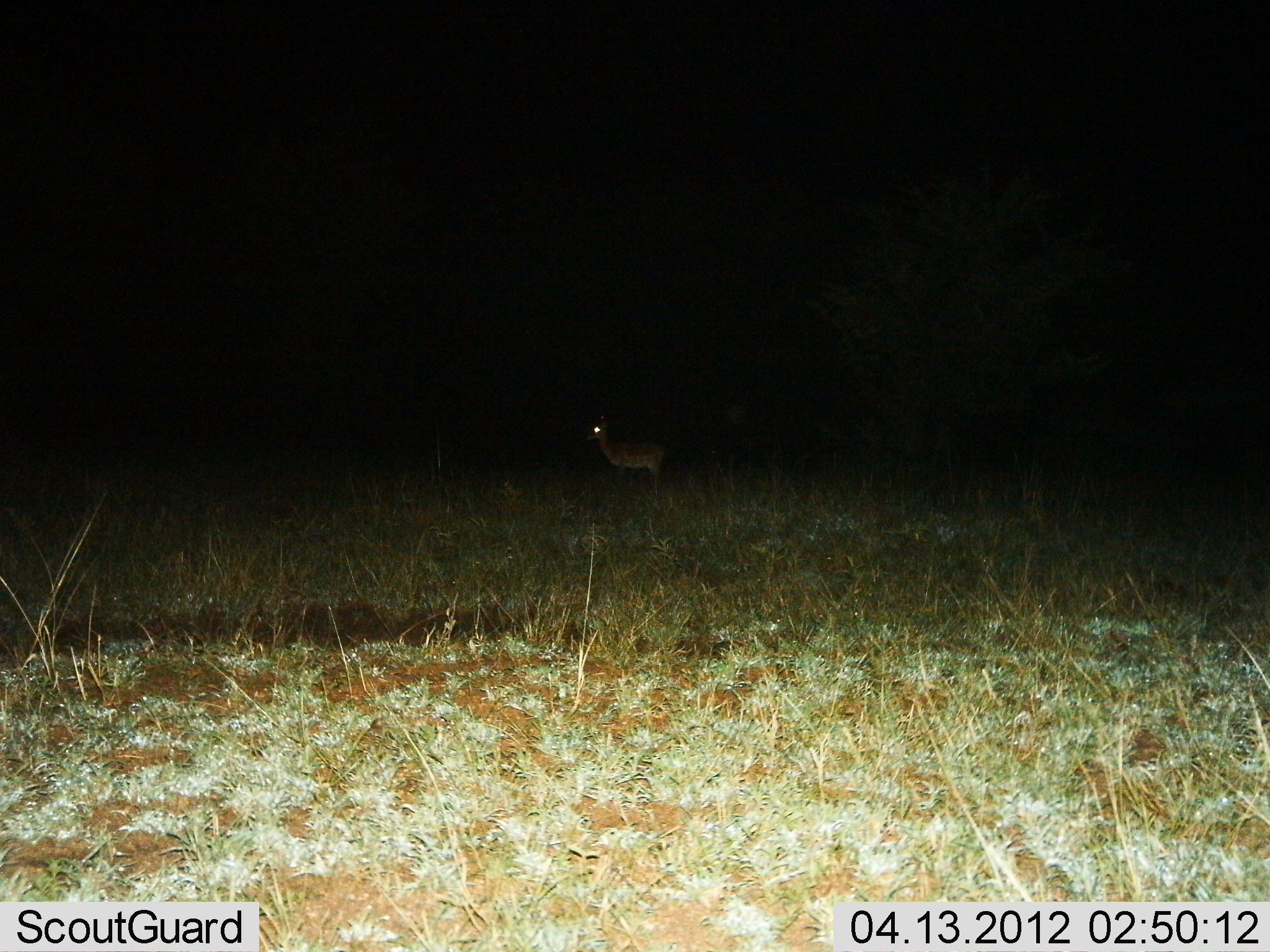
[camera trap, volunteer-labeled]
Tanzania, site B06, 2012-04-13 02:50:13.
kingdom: Animalia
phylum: Chordata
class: Mammalia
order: Artiodactyla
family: Bovidae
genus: Aepyceros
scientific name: Aepyceros melampus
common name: impala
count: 1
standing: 100%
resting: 0%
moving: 0%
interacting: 0%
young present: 0%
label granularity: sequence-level